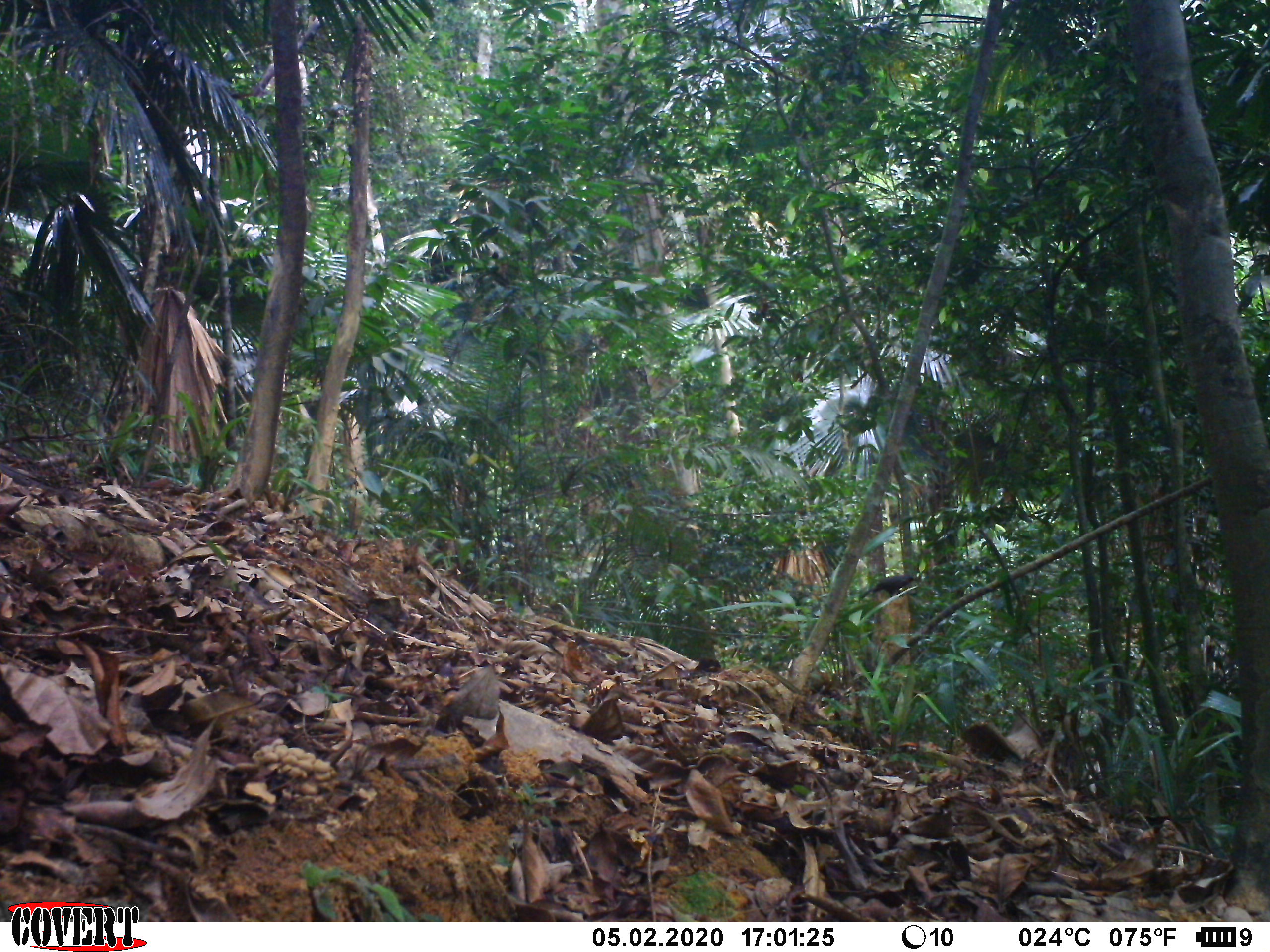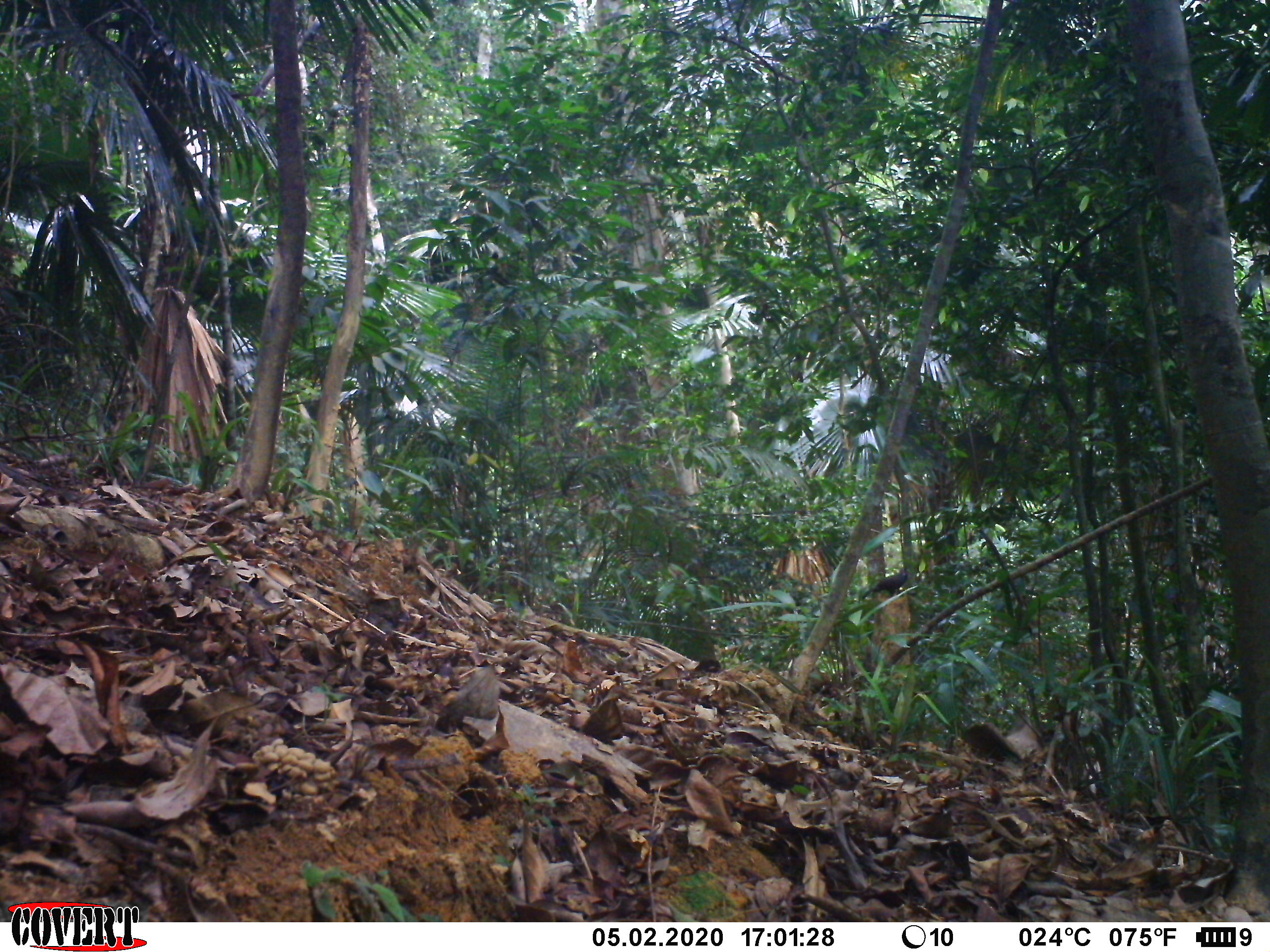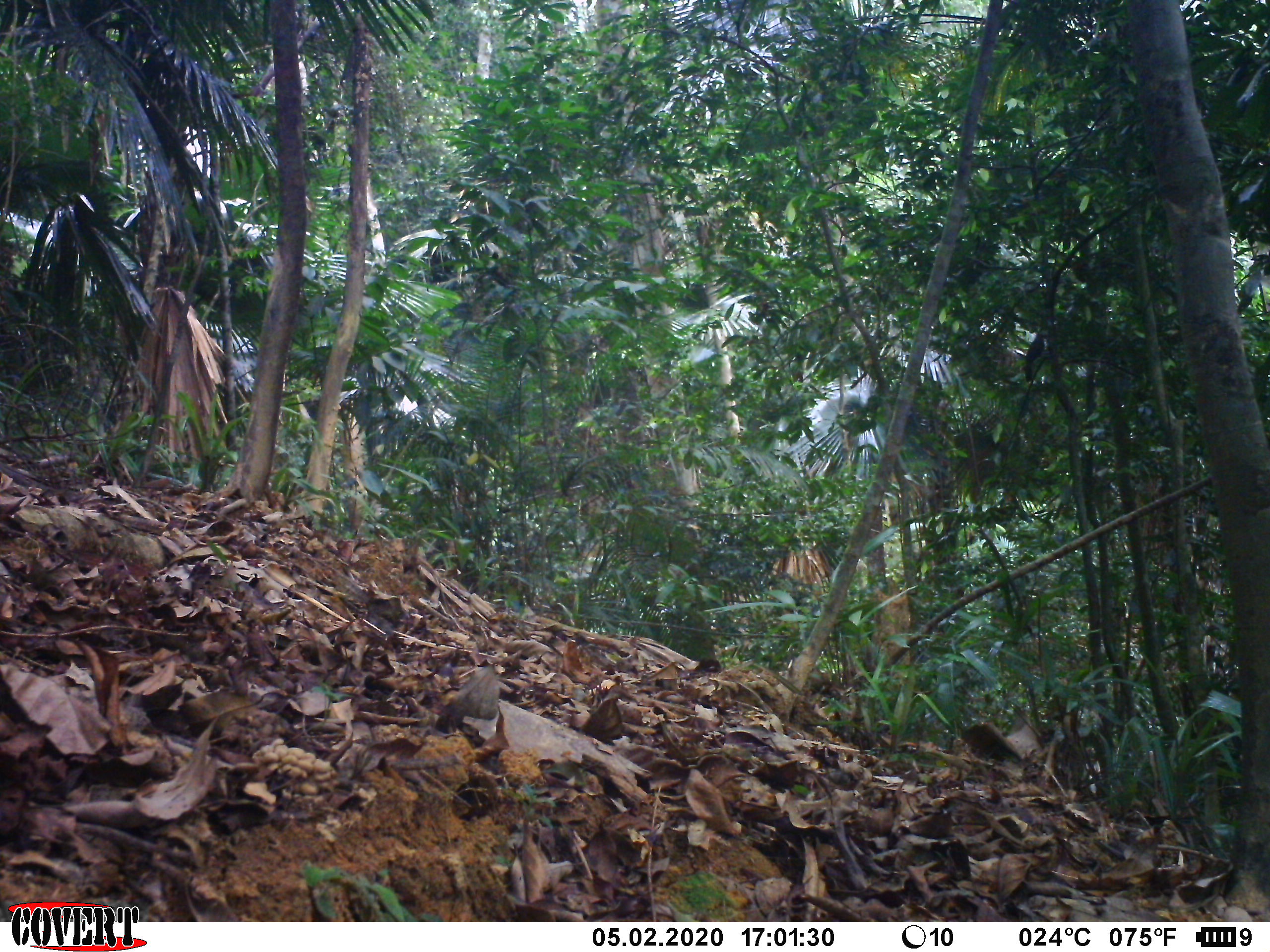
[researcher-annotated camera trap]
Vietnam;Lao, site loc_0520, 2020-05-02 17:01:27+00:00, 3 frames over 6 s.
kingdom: Animalia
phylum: Chordata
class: Aves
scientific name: Aves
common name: bird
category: unidentified bird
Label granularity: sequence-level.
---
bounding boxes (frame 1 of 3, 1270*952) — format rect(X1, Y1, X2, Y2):
unidentified bird: rect(861, 574, 916, 598)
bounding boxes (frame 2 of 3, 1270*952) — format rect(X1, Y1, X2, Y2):
unidentified bird: rect(862, 566, 914, 599)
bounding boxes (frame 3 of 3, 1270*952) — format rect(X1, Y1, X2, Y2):
unidentified bird: rect(1024, 333, 1047, 382)